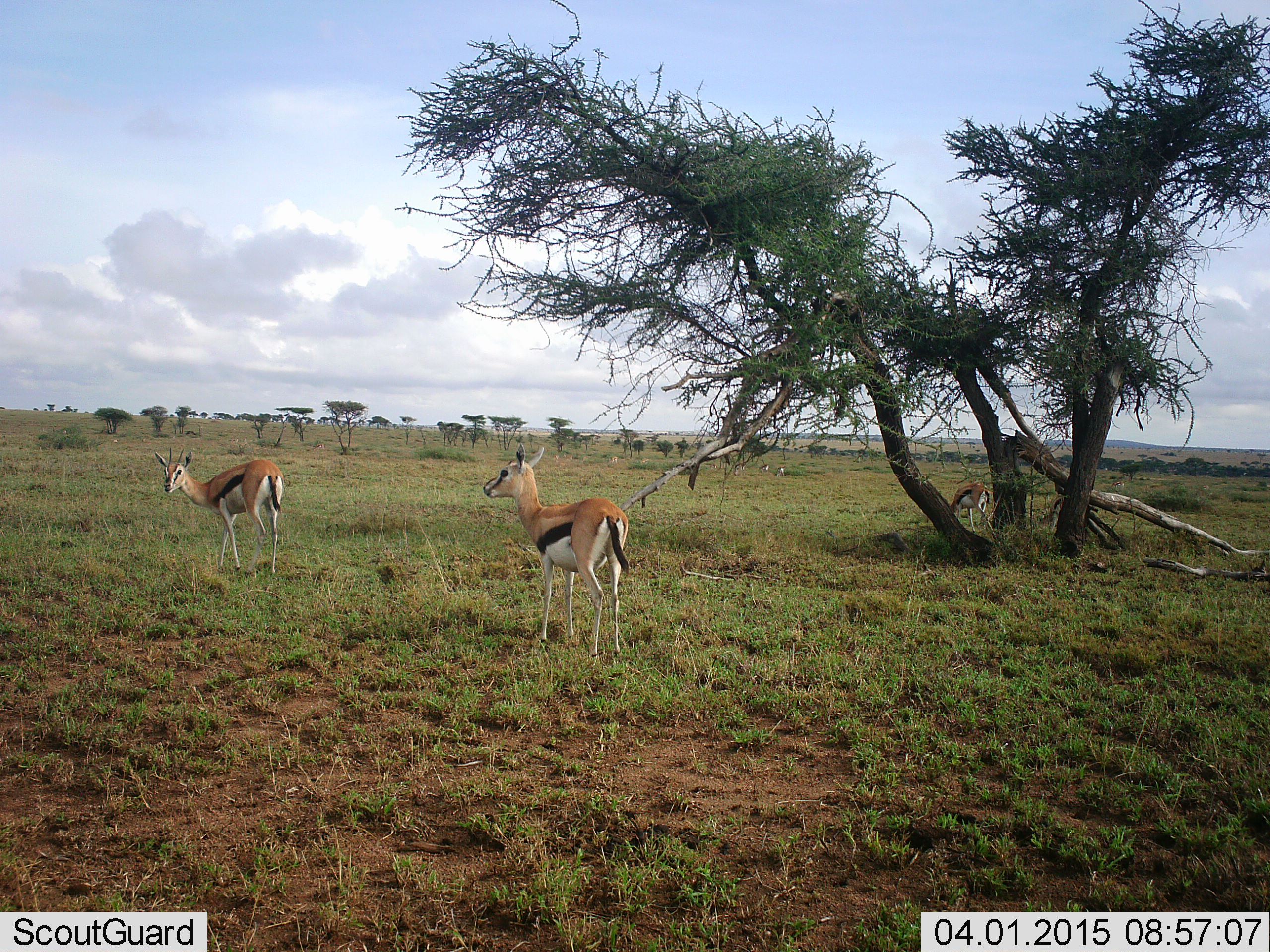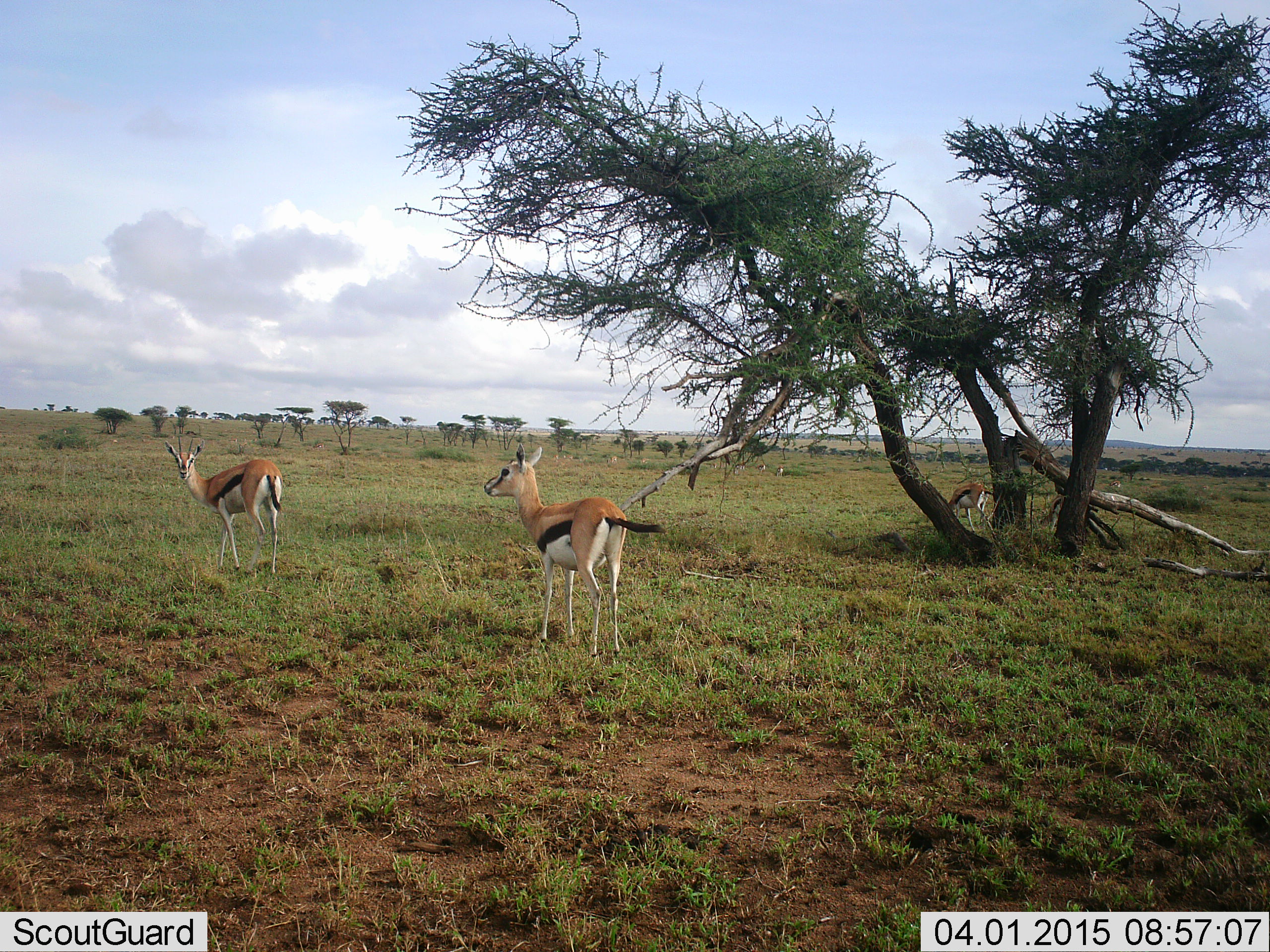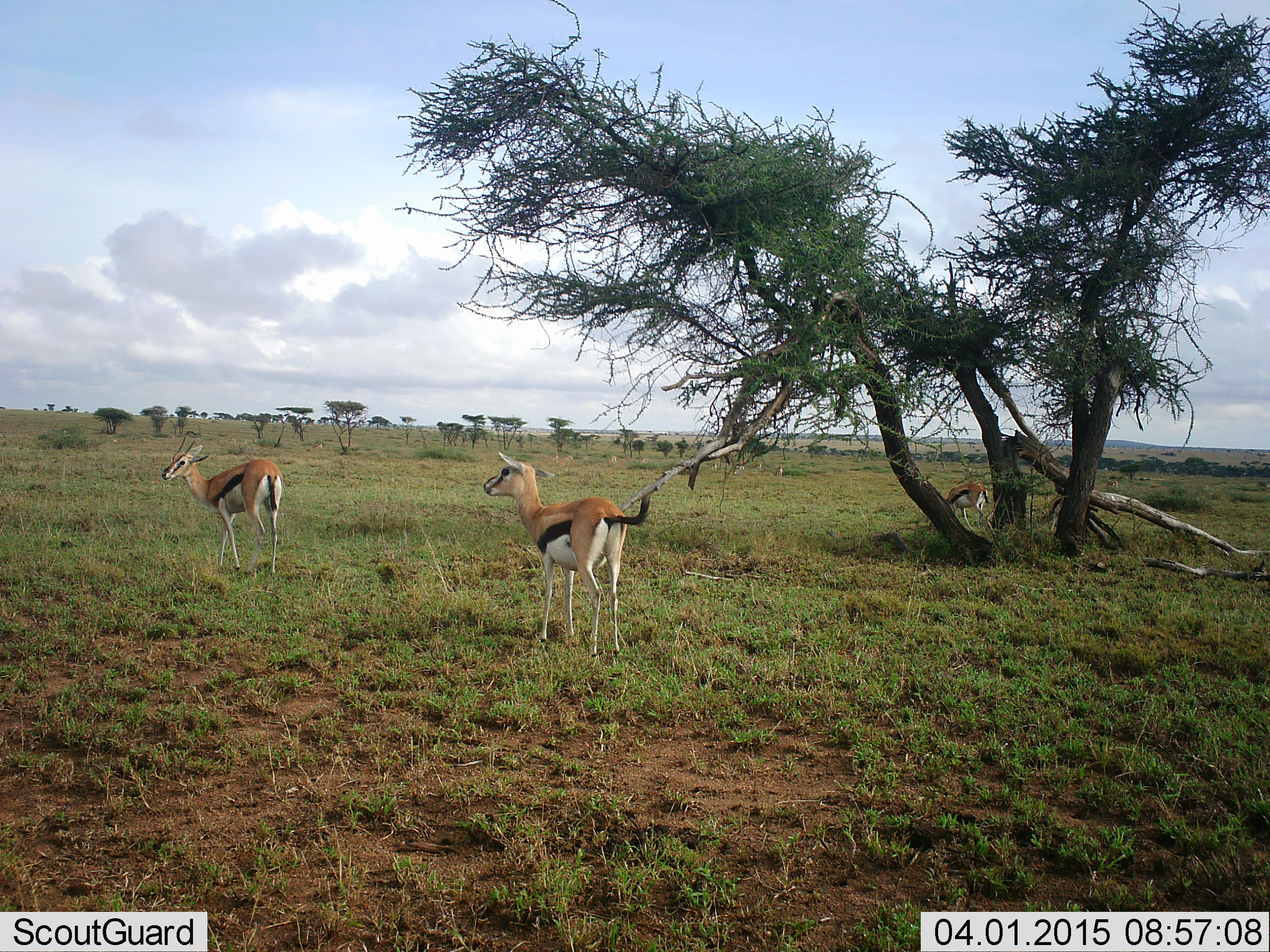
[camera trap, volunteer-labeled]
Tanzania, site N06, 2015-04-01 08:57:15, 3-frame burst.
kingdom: Animalia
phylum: Chordata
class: Mammalia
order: Artiodactyla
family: Bovidae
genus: Eudorcas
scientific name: Eudorcas thomsonii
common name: thomson's gazelle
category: gazellethomsons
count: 3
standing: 91%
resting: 0%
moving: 27%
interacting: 0%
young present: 0%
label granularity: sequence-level